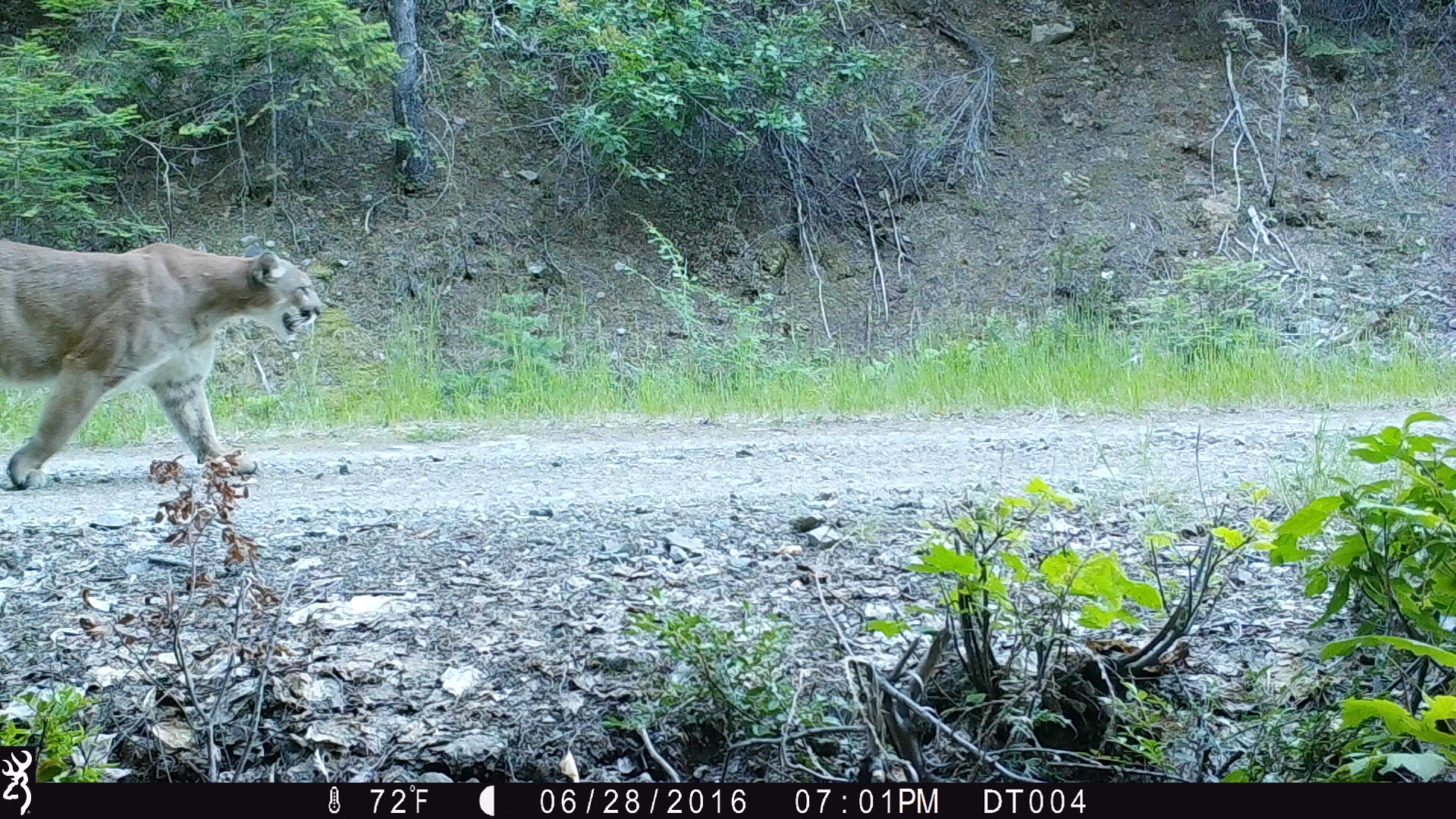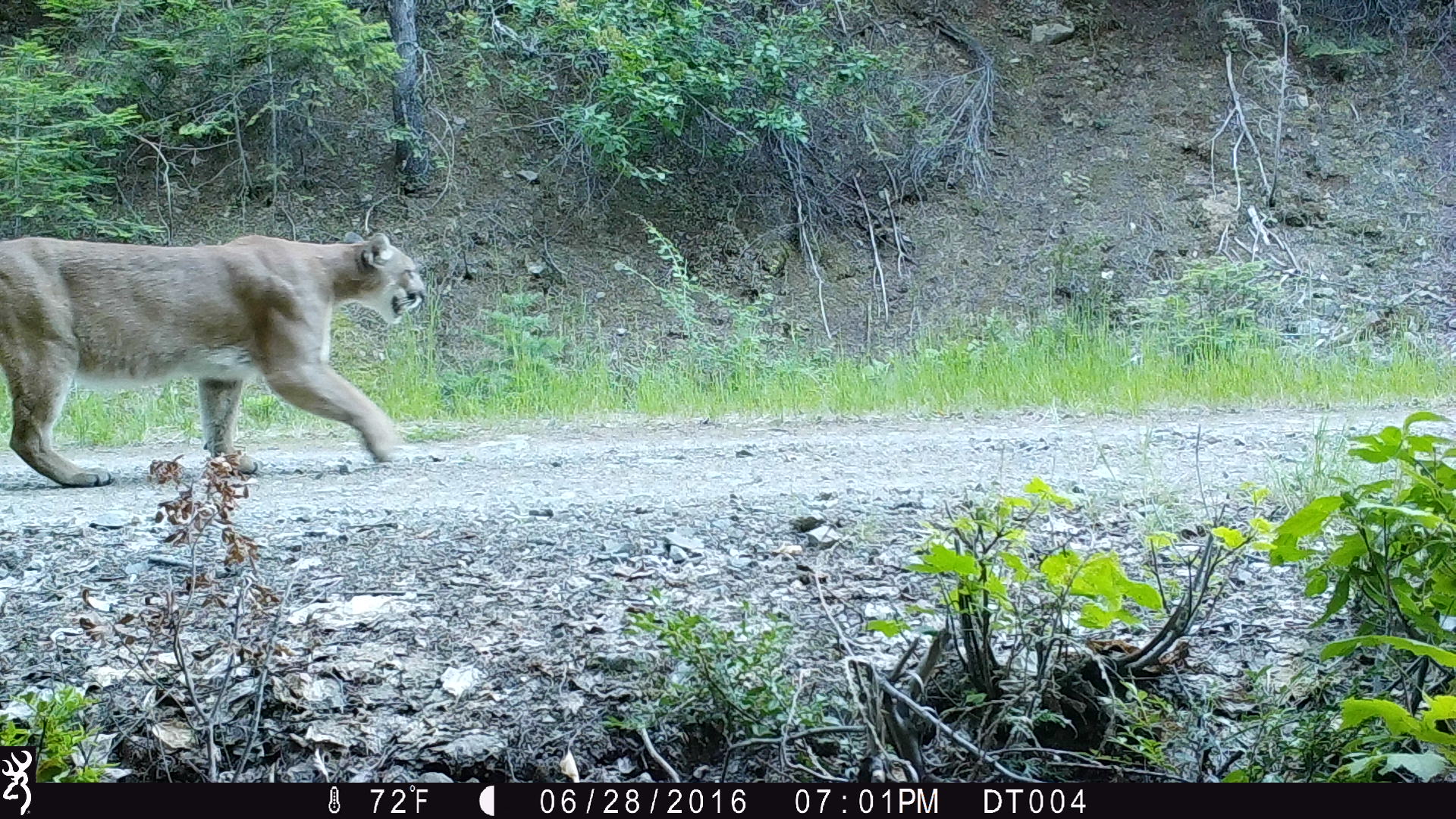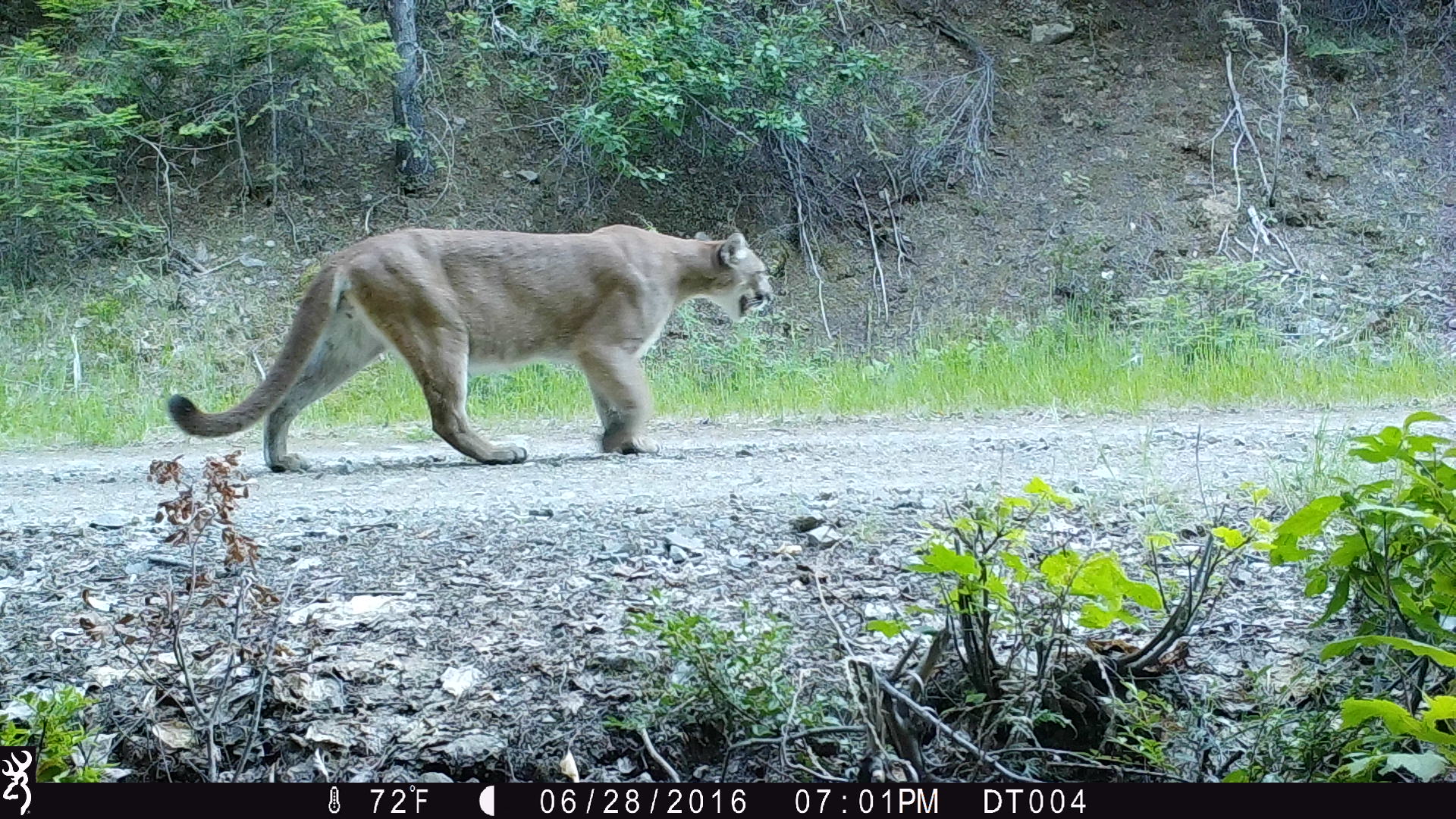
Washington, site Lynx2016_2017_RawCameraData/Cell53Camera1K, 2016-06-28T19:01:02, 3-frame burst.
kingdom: Animalia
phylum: Chordata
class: Mammalia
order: Carnivora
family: Felidae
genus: Puma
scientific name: Puma concolor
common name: mountain lion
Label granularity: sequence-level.